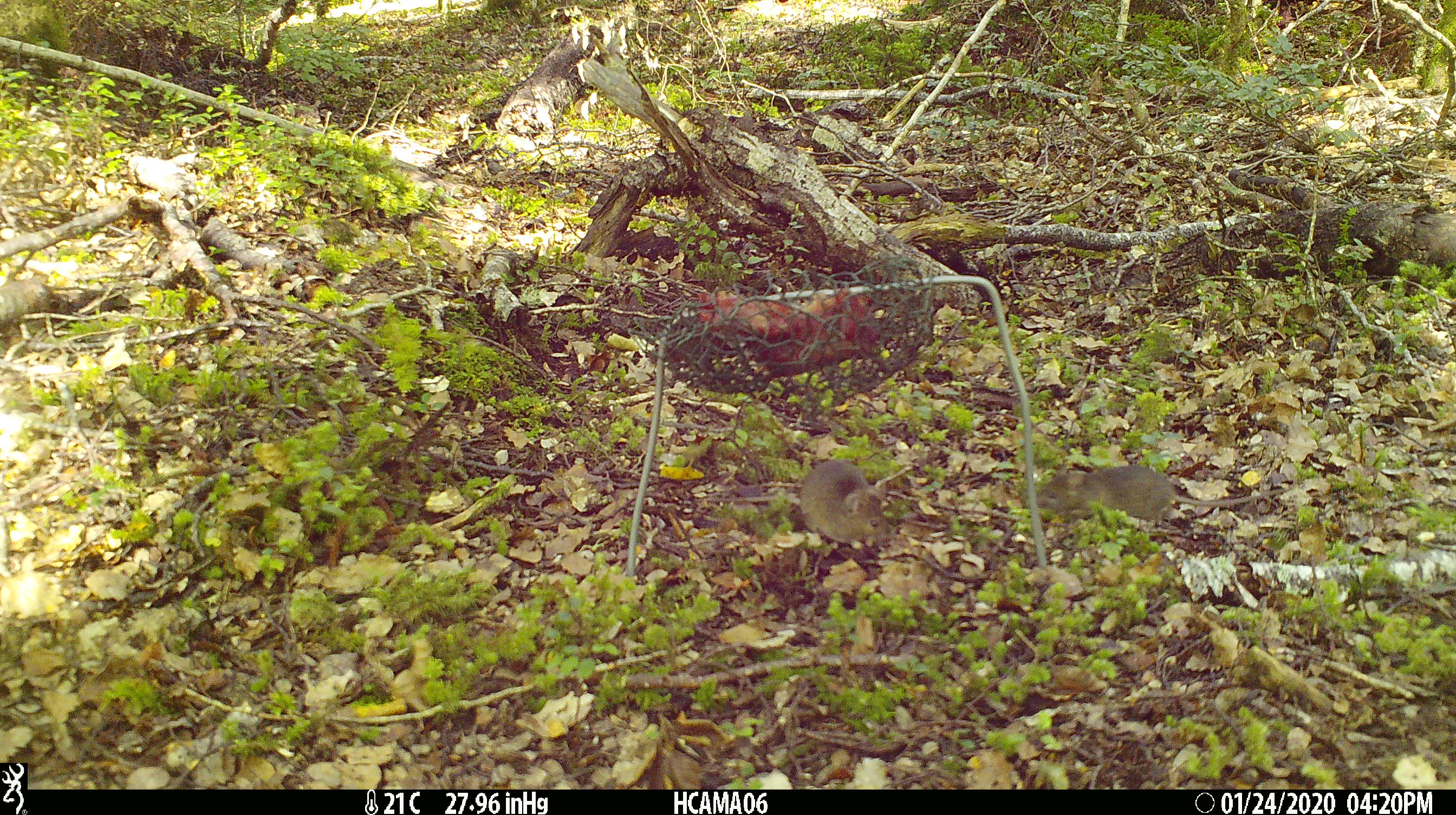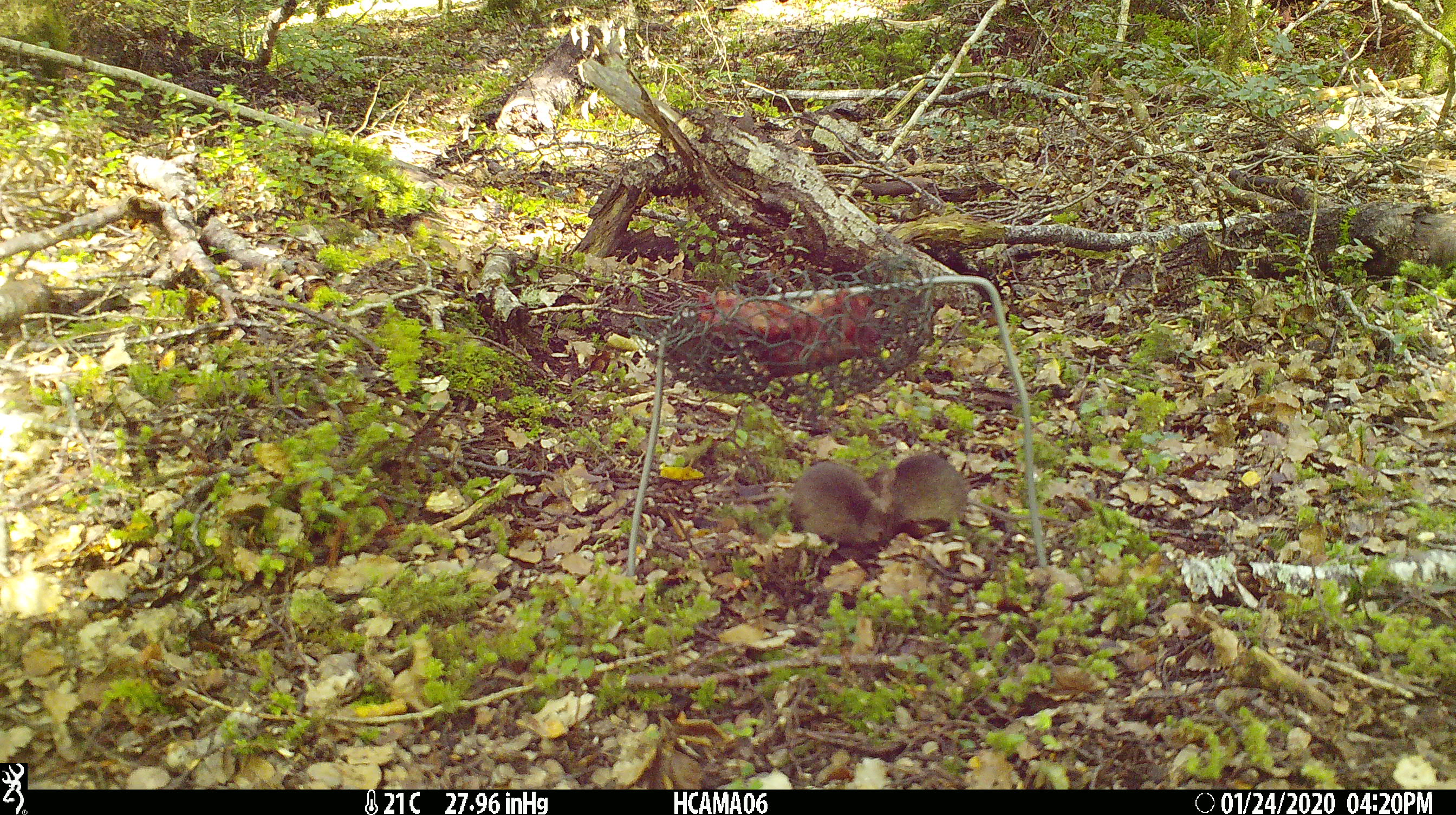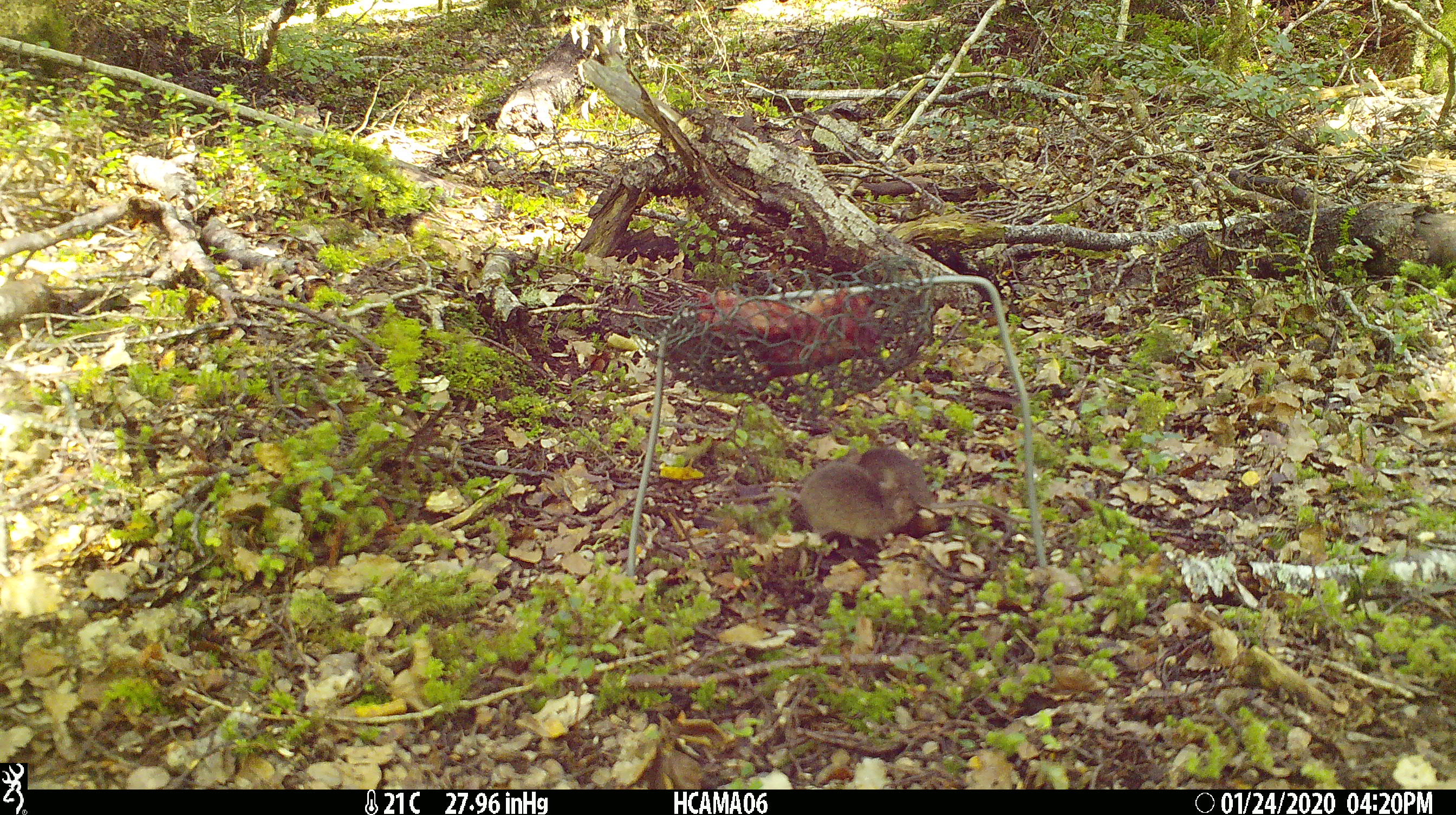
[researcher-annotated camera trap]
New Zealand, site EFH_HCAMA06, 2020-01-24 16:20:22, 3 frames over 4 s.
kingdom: Animalia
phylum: Chordata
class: Mammalia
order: Rodentia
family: Muridae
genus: Mus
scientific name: Mus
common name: mouse